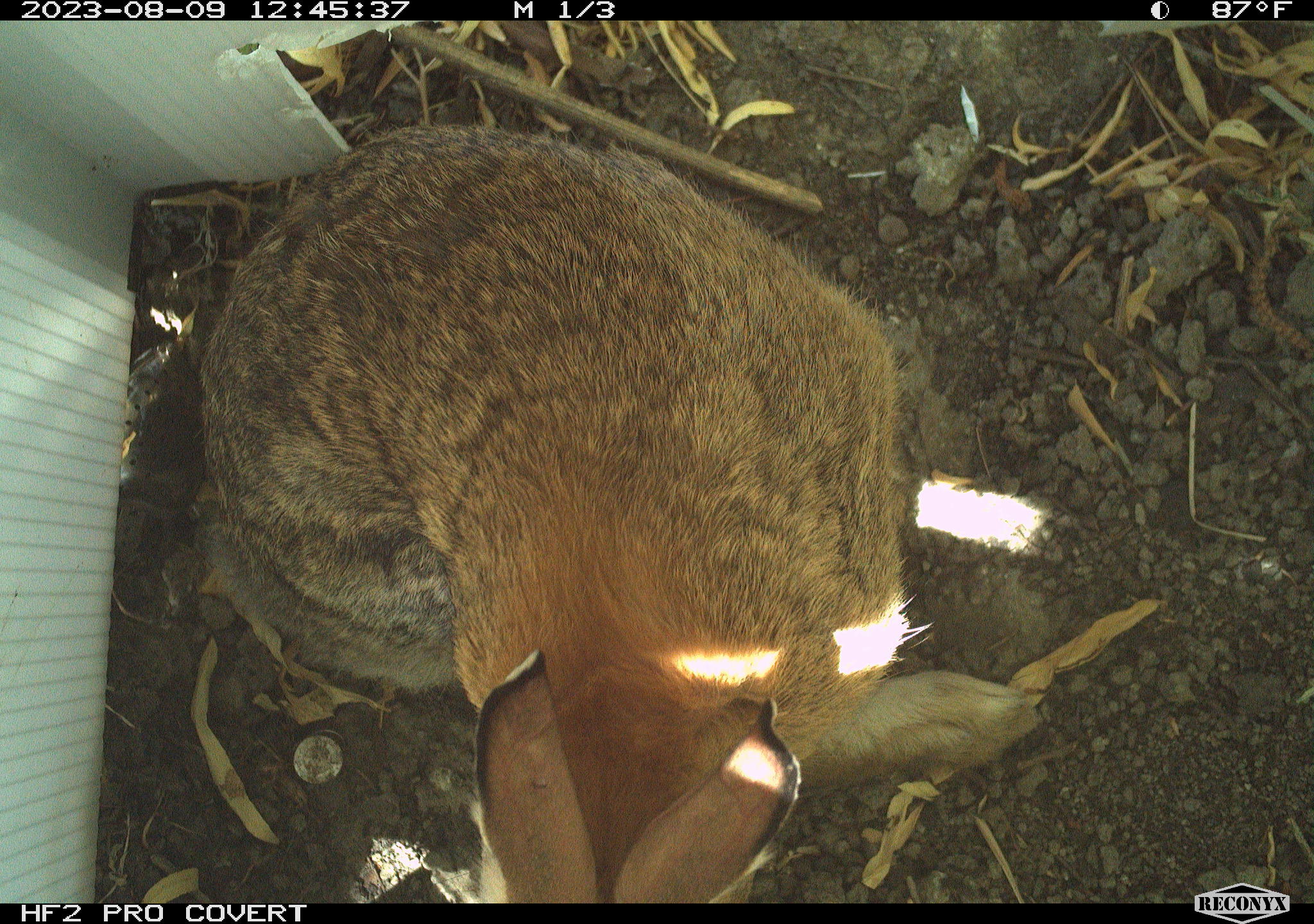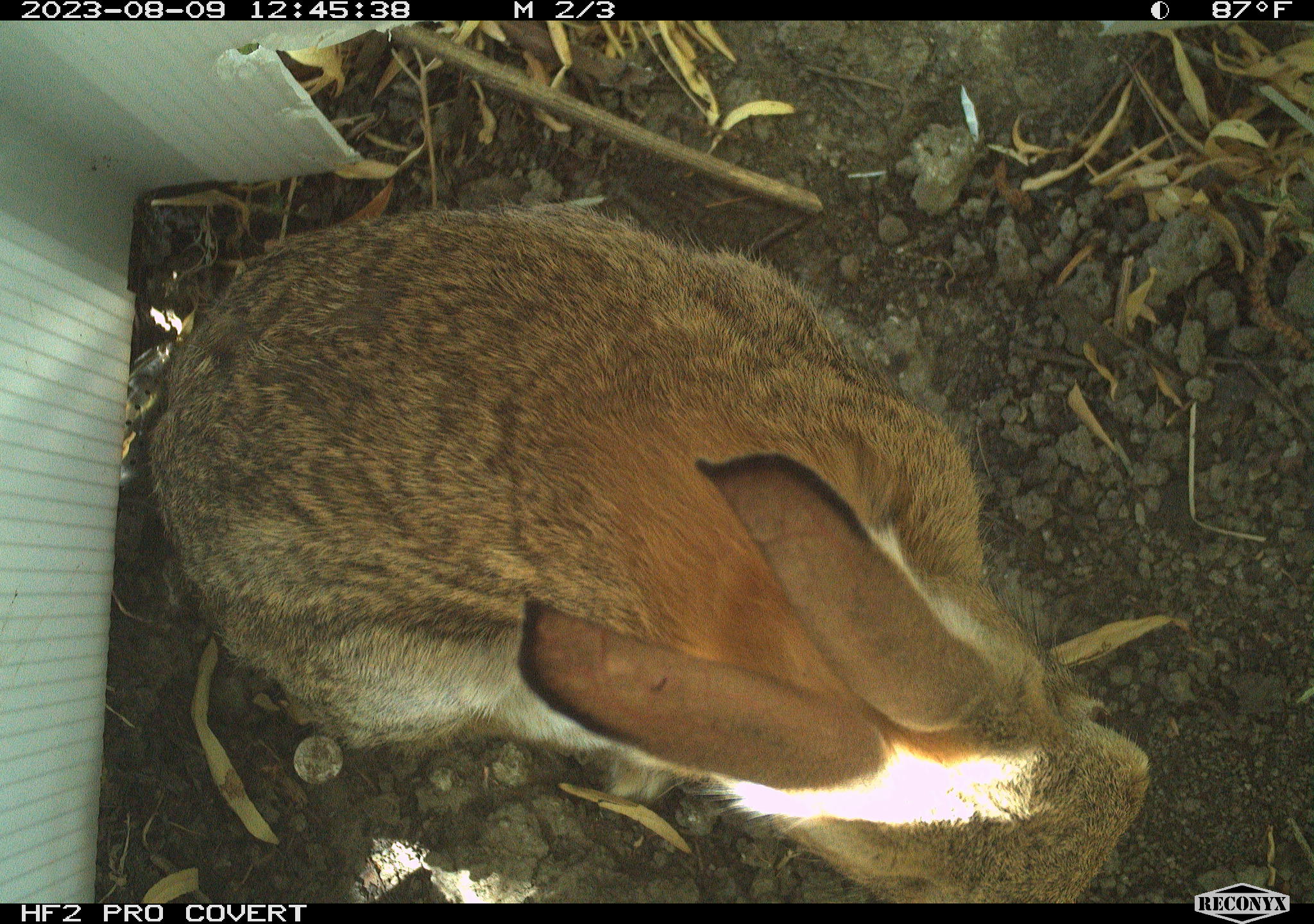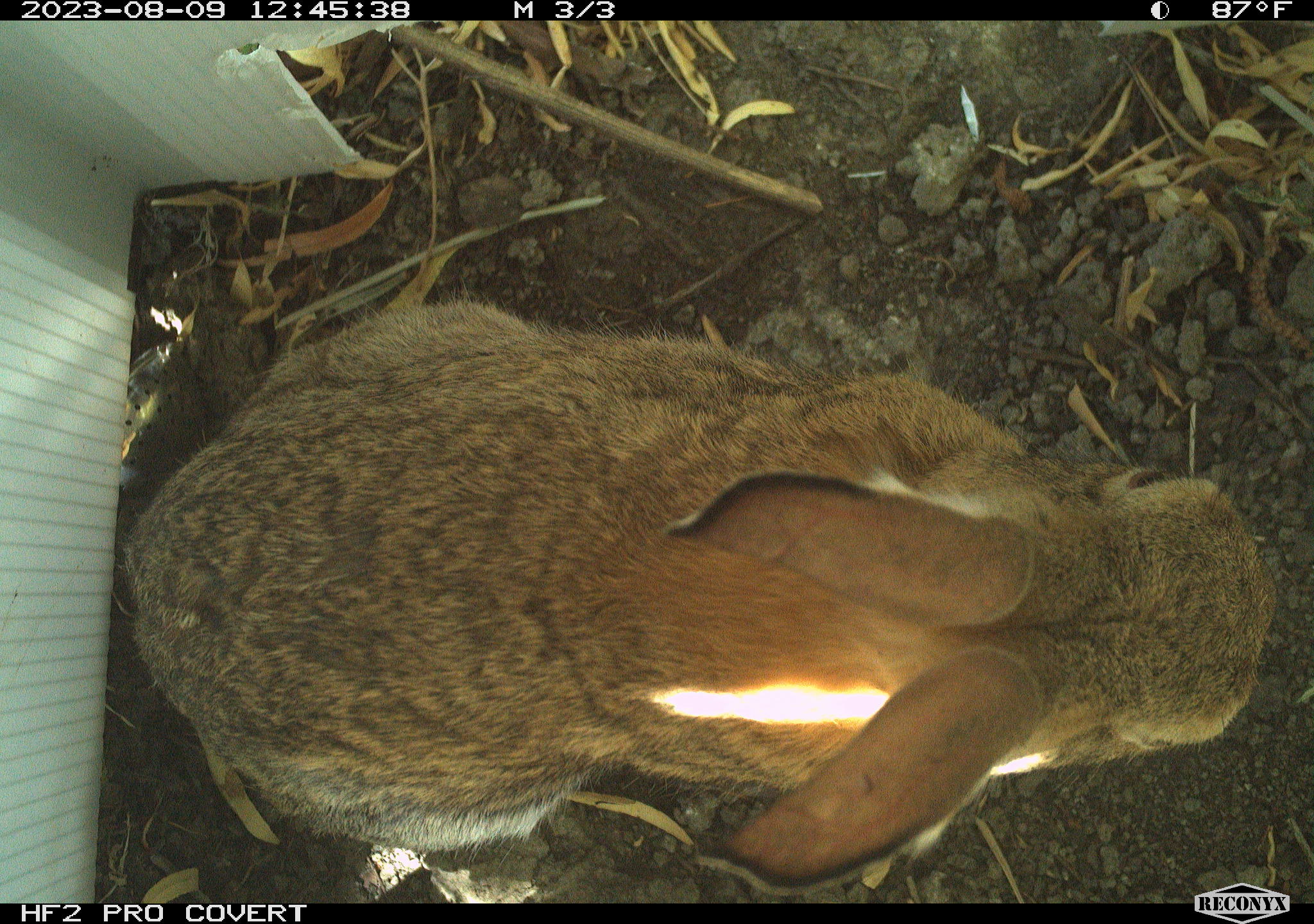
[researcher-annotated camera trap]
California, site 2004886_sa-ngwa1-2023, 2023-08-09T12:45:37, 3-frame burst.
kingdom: Animalia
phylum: Chordata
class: Mammalia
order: Lagomorpha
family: Leporidae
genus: Sylvilagus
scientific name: Sylvilagus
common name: cottontail rabbits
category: sylvilagus species